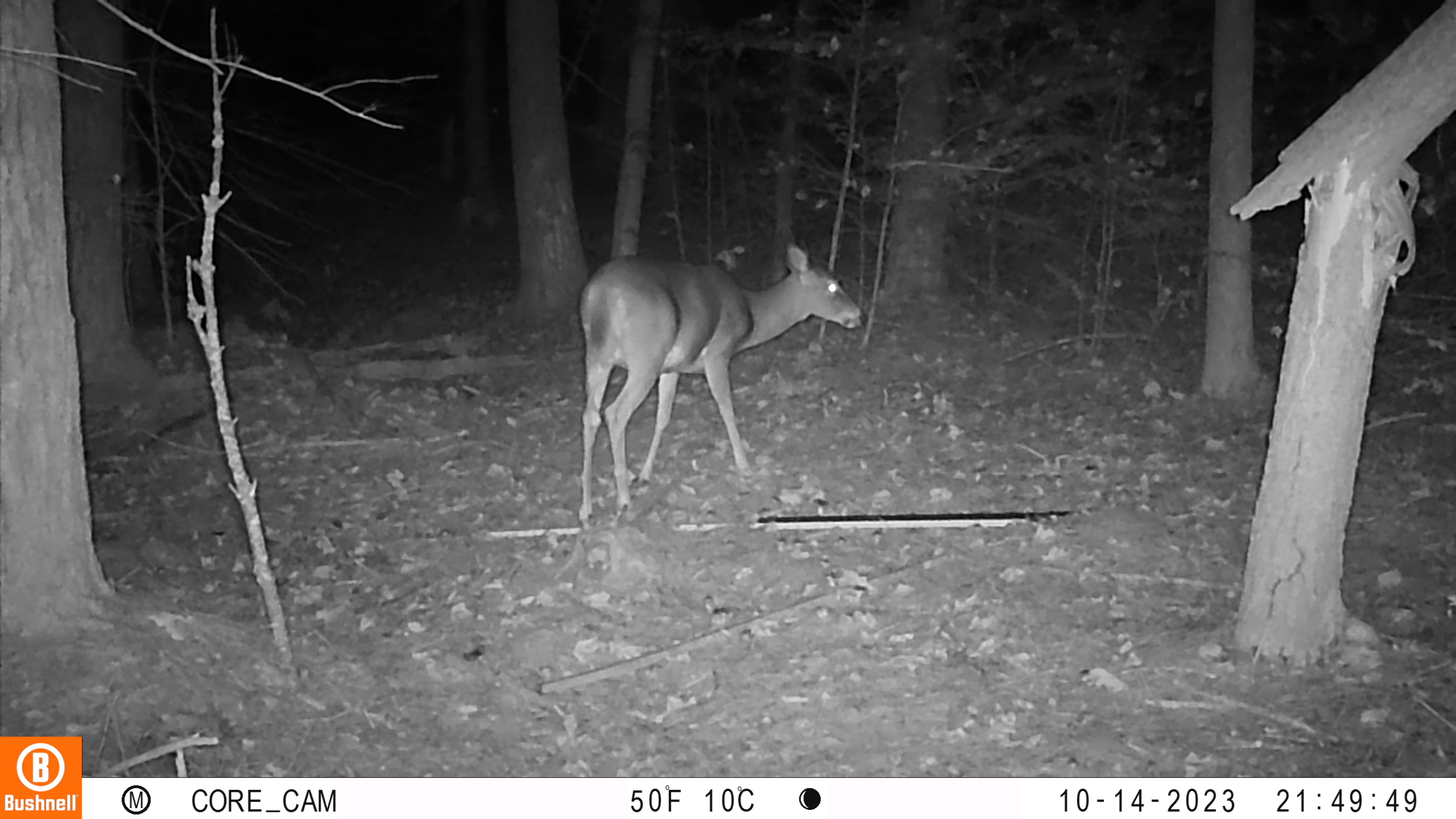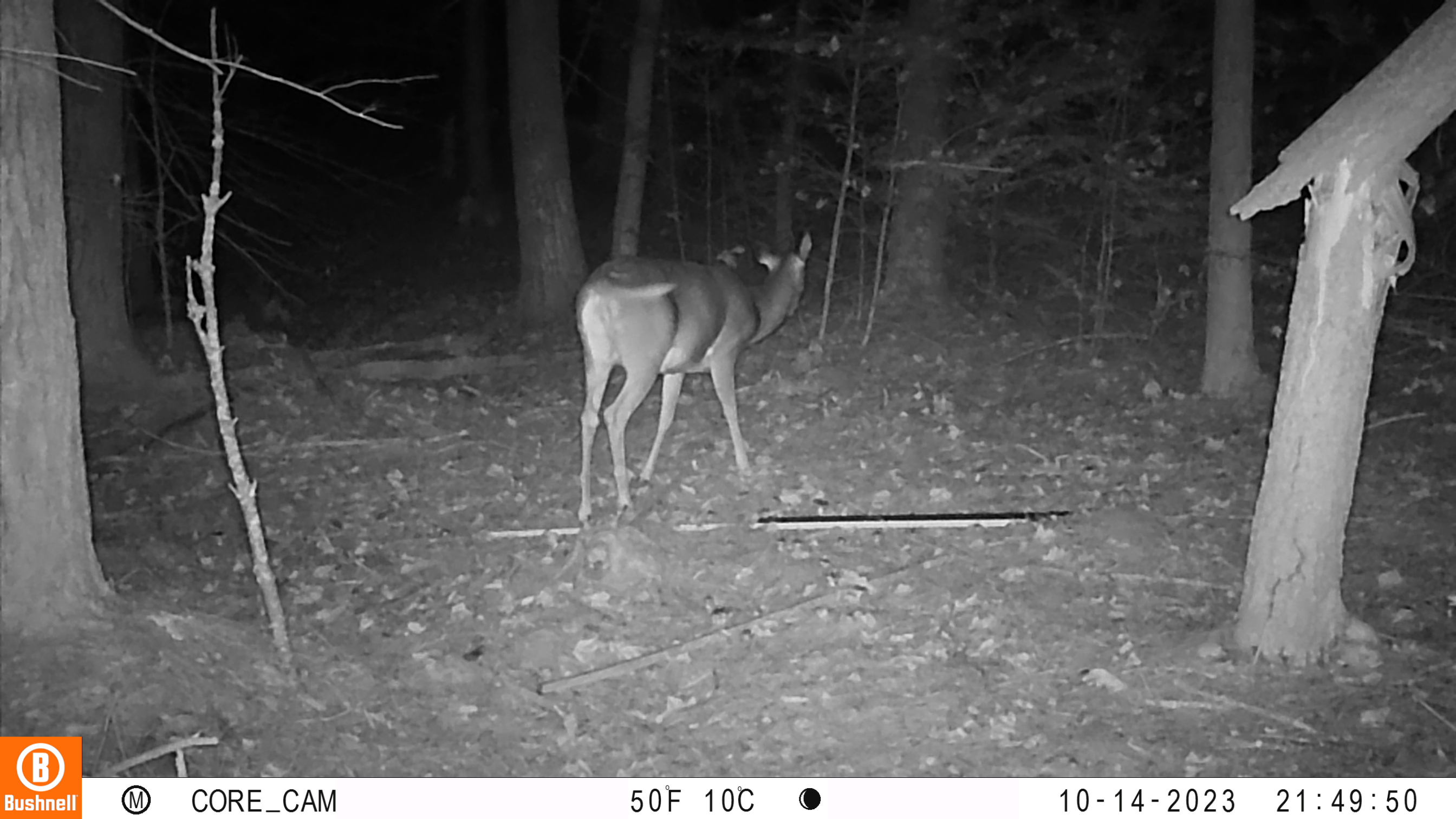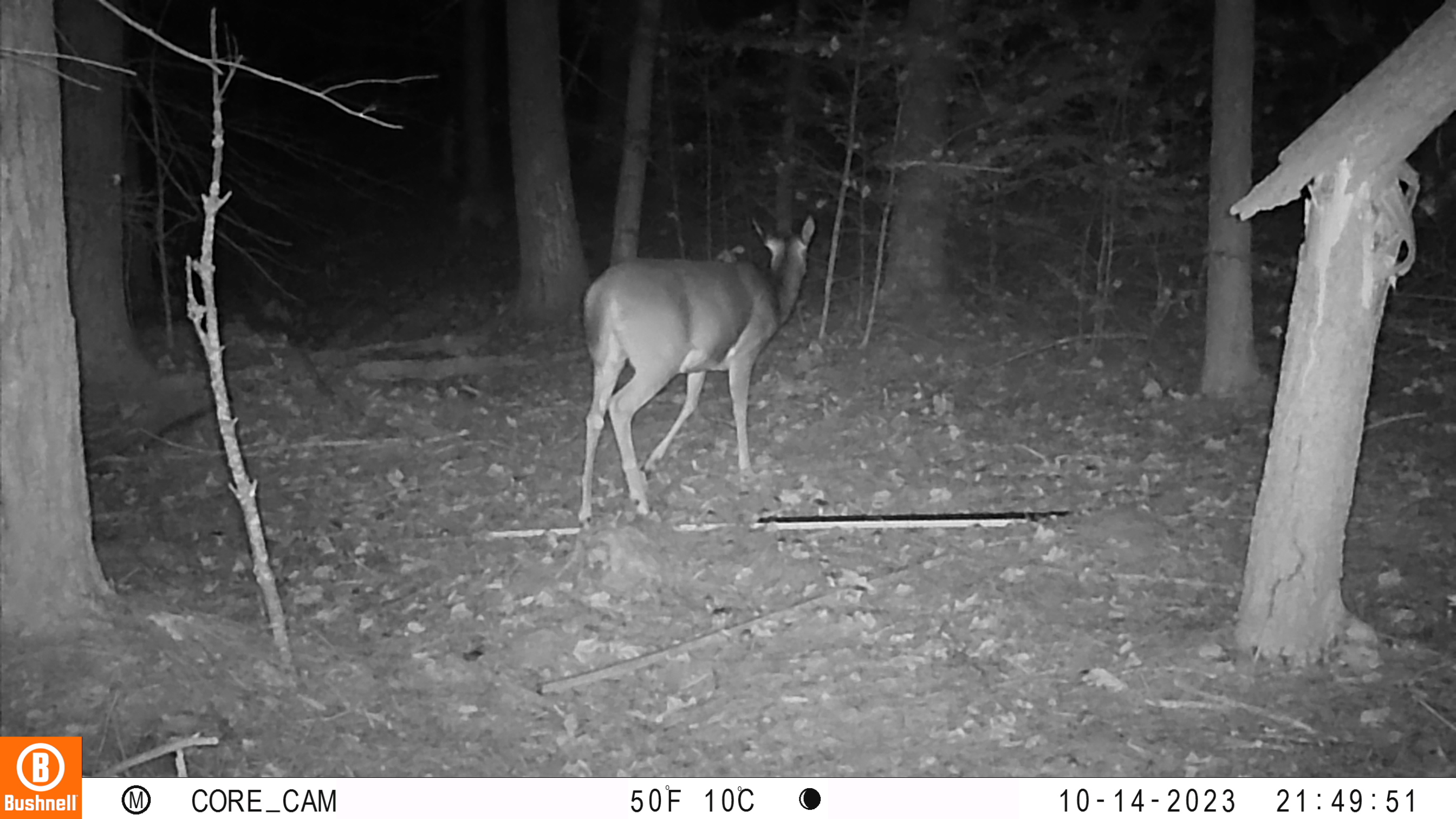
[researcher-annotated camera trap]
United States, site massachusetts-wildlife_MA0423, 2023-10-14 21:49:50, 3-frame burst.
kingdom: Animalia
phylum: Chordata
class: Mammalia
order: Artiodactyla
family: Cervidae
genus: Odocoileus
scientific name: Odocoileus virginianus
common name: white-tailed deer